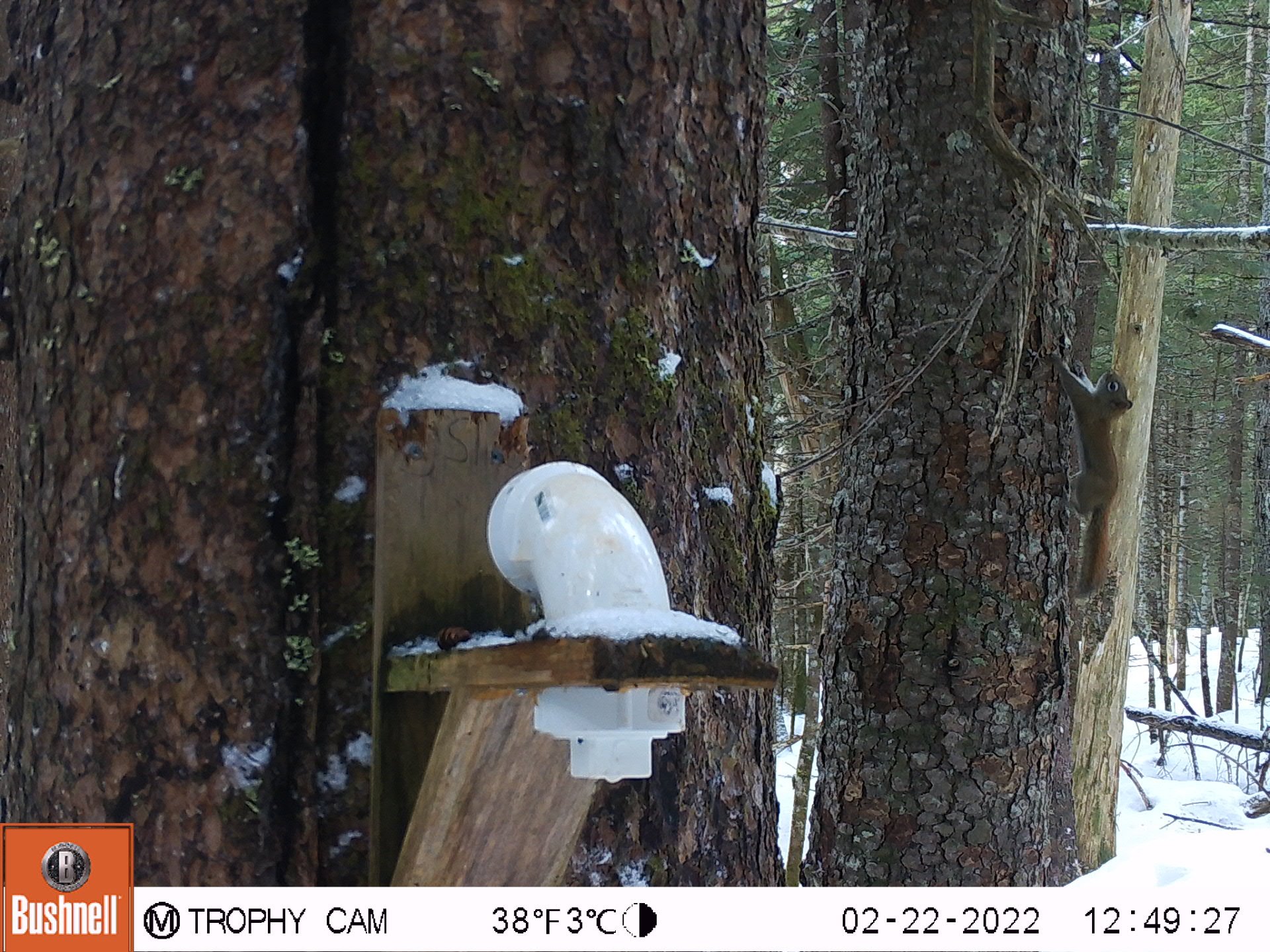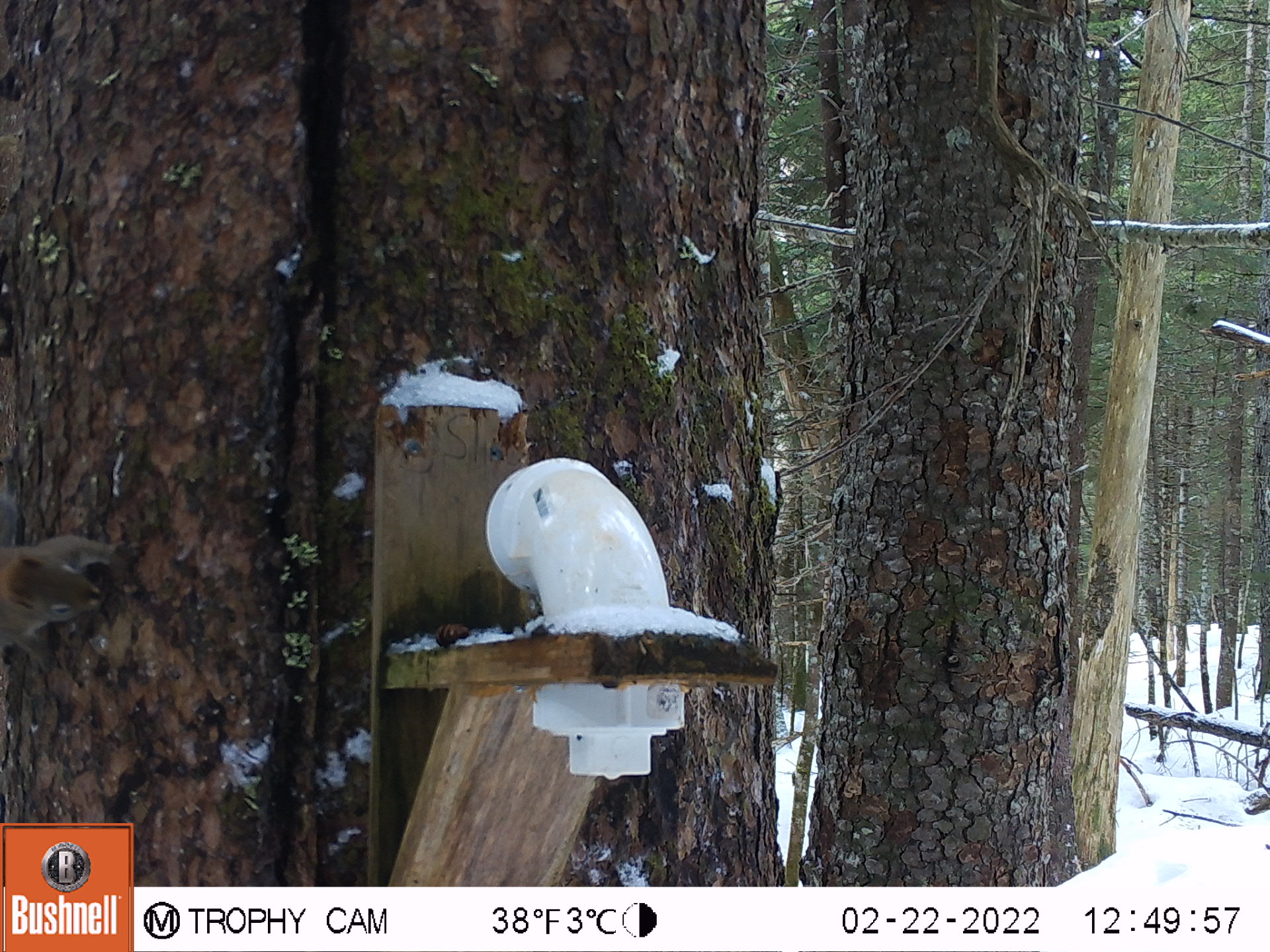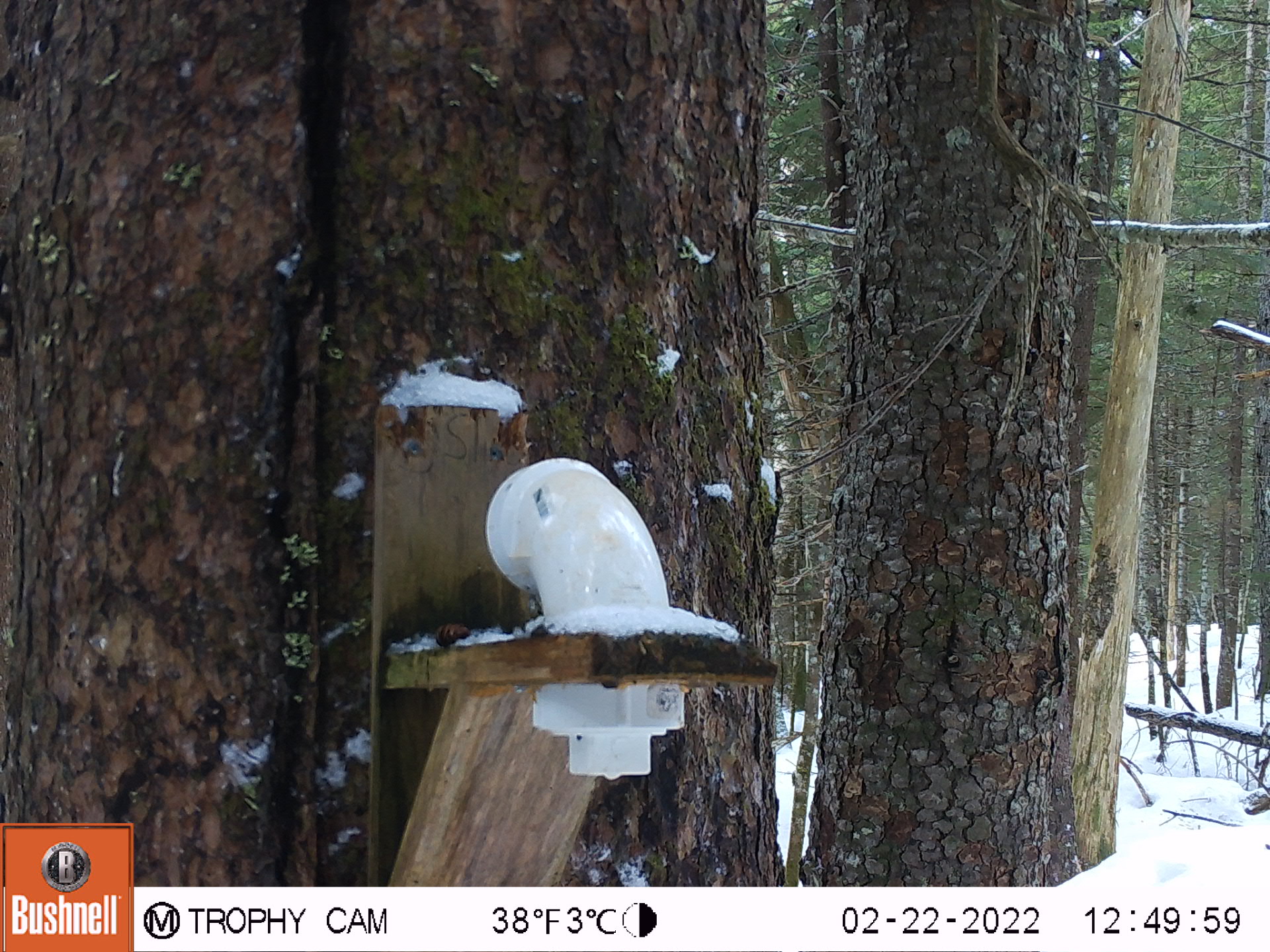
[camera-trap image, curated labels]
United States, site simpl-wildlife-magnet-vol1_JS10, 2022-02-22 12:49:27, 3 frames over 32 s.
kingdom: Animalia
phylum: Chordata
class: Mammalia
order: Rodentia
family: Sciuridae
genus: Tamiasciurus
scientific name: Tamiasciurus hudsonicus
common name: red squirrel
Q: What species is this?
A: Red squirrel (Tamiasciurus hudsonicus).